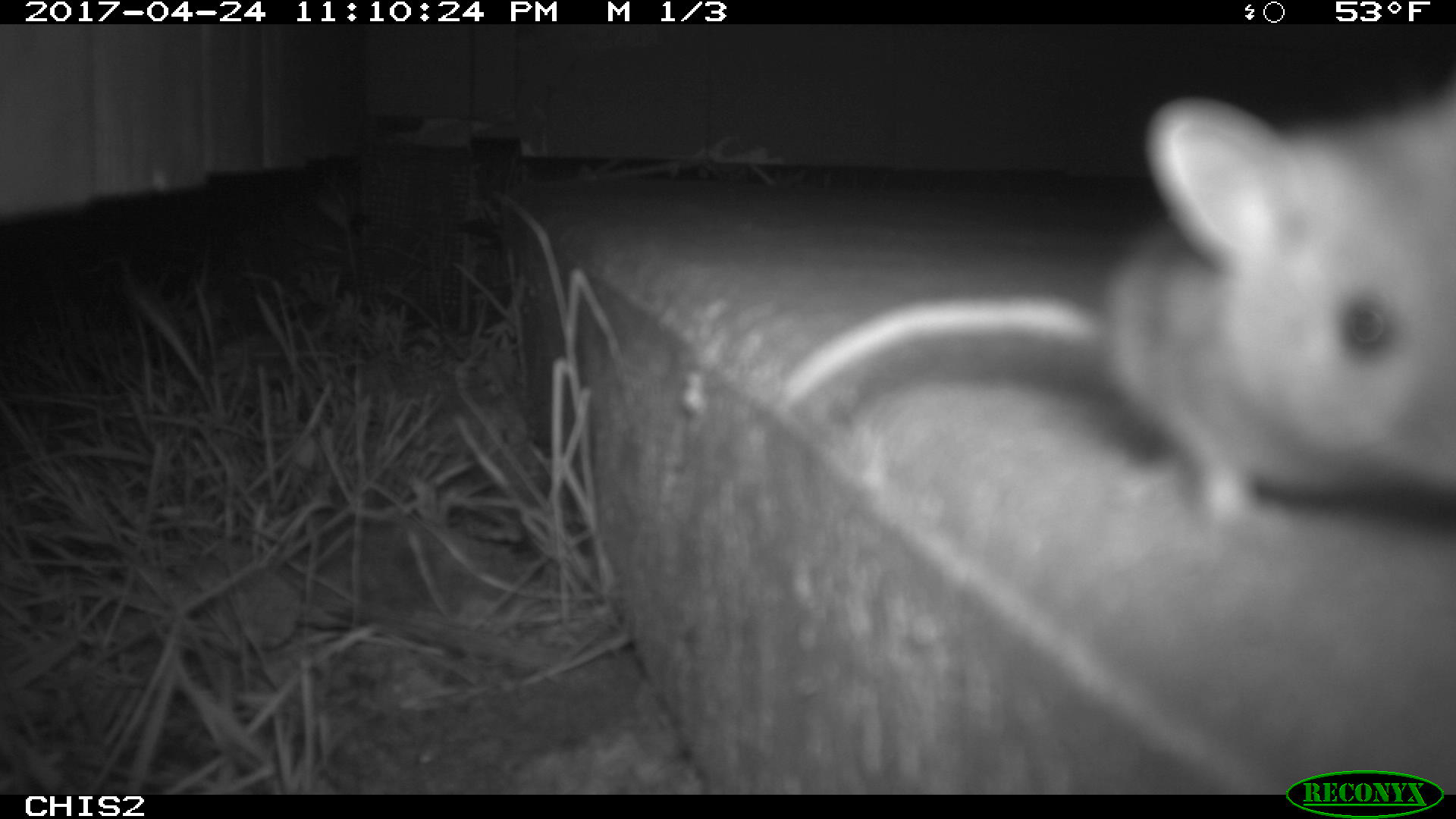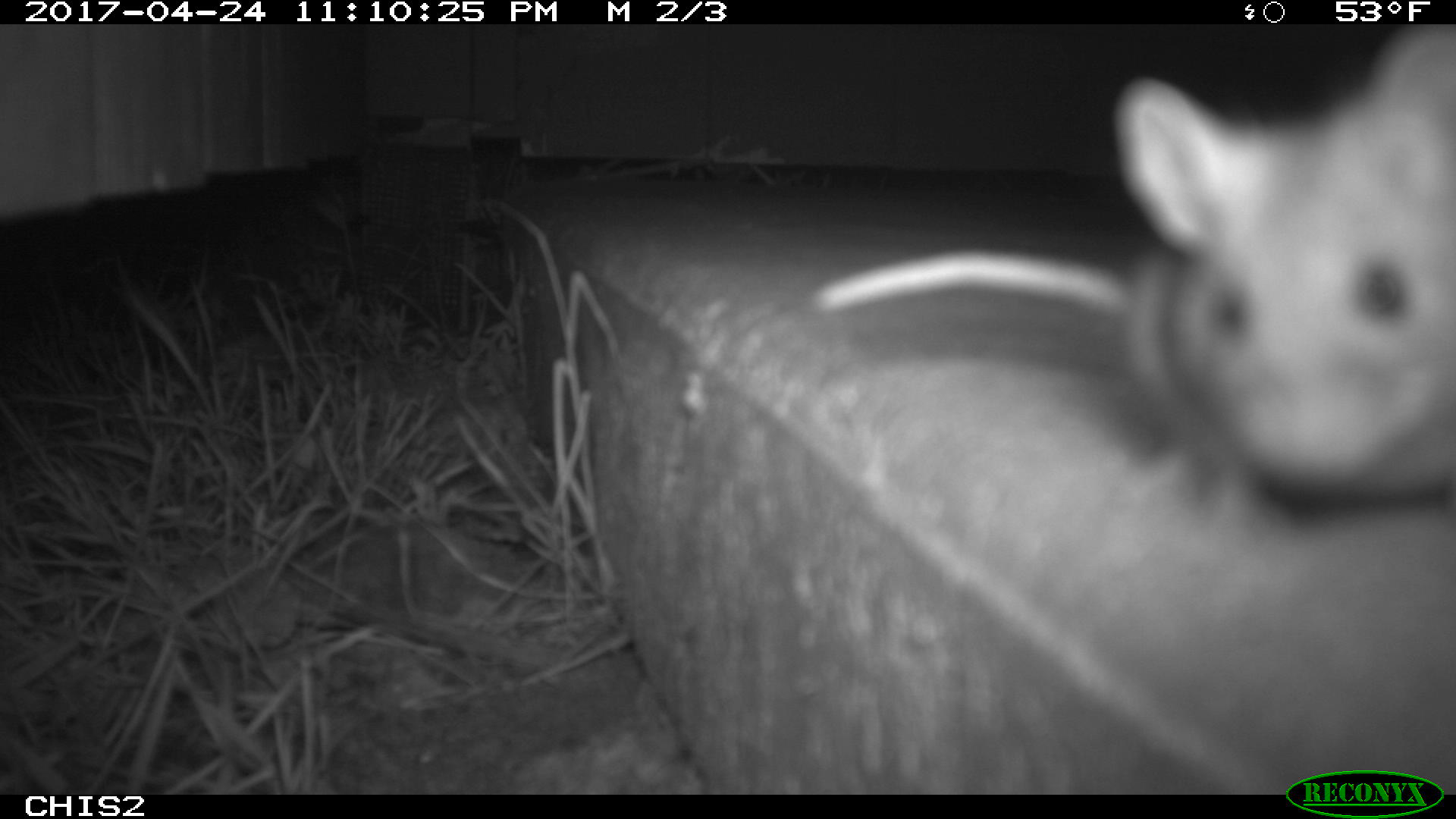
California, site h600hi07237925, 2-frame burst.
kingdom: Animalia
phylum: Chordata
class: Mammalia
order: Rodentia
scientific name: Rodentia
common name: rodent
Rodent (Rodentia).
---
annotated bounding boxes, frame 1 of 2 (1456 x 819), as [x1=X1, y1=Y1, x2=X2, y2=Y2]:
rodent: [x1=778, y1=93, x2=1455, y2=540]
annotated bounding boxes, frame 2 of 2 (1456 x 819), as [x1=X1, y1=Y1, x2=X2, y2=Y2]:
rodent: [x1=817, y1=24, x2=1455, y2=527]